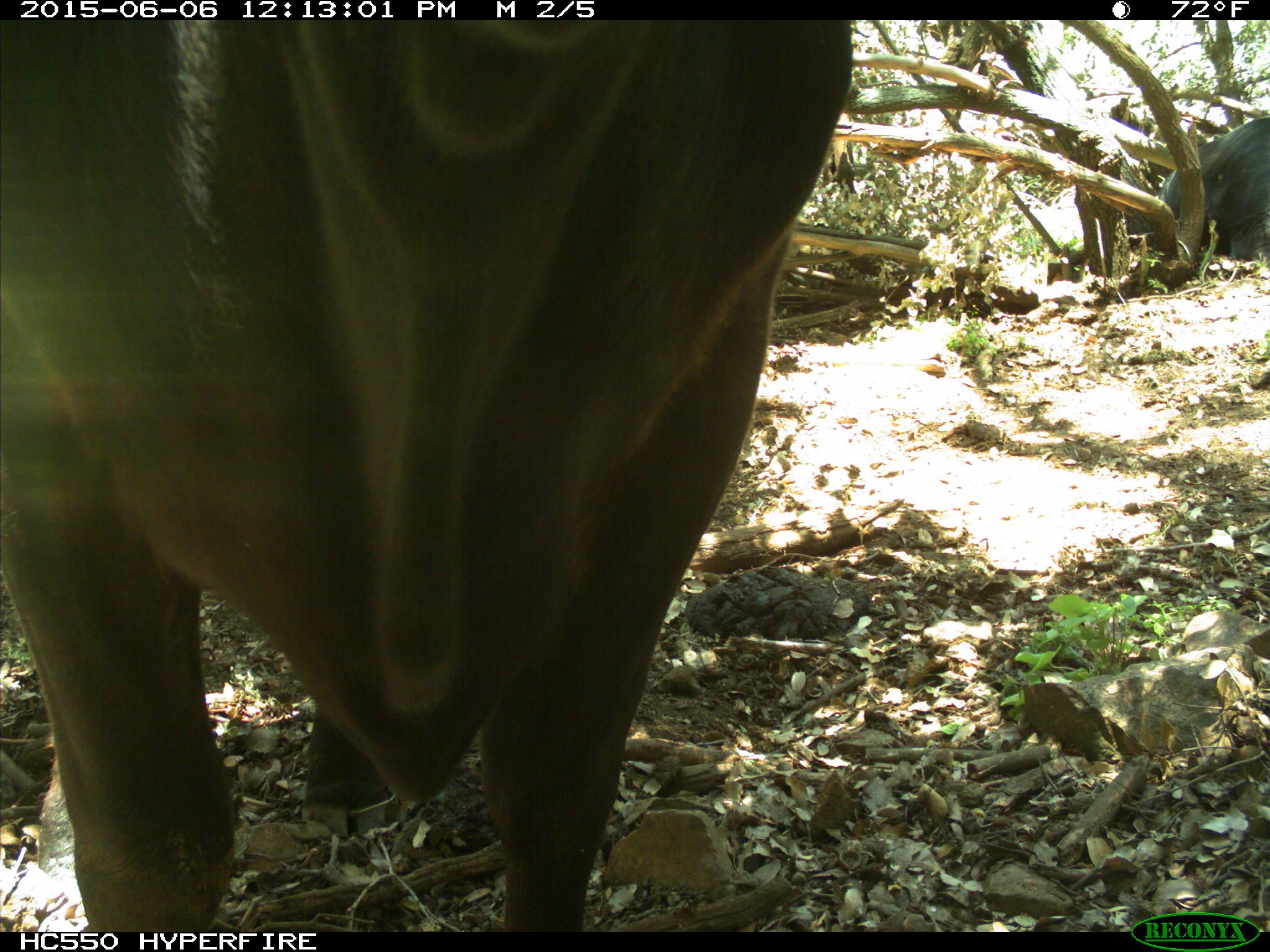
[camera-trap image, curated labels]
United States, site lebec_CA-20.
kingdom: Animalia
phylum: Chordata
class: Mammalia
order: Artiodactyla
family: Bovidae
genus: Bos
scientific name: Bos taurus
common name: domestic cow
Bos taurus (domestic cow).